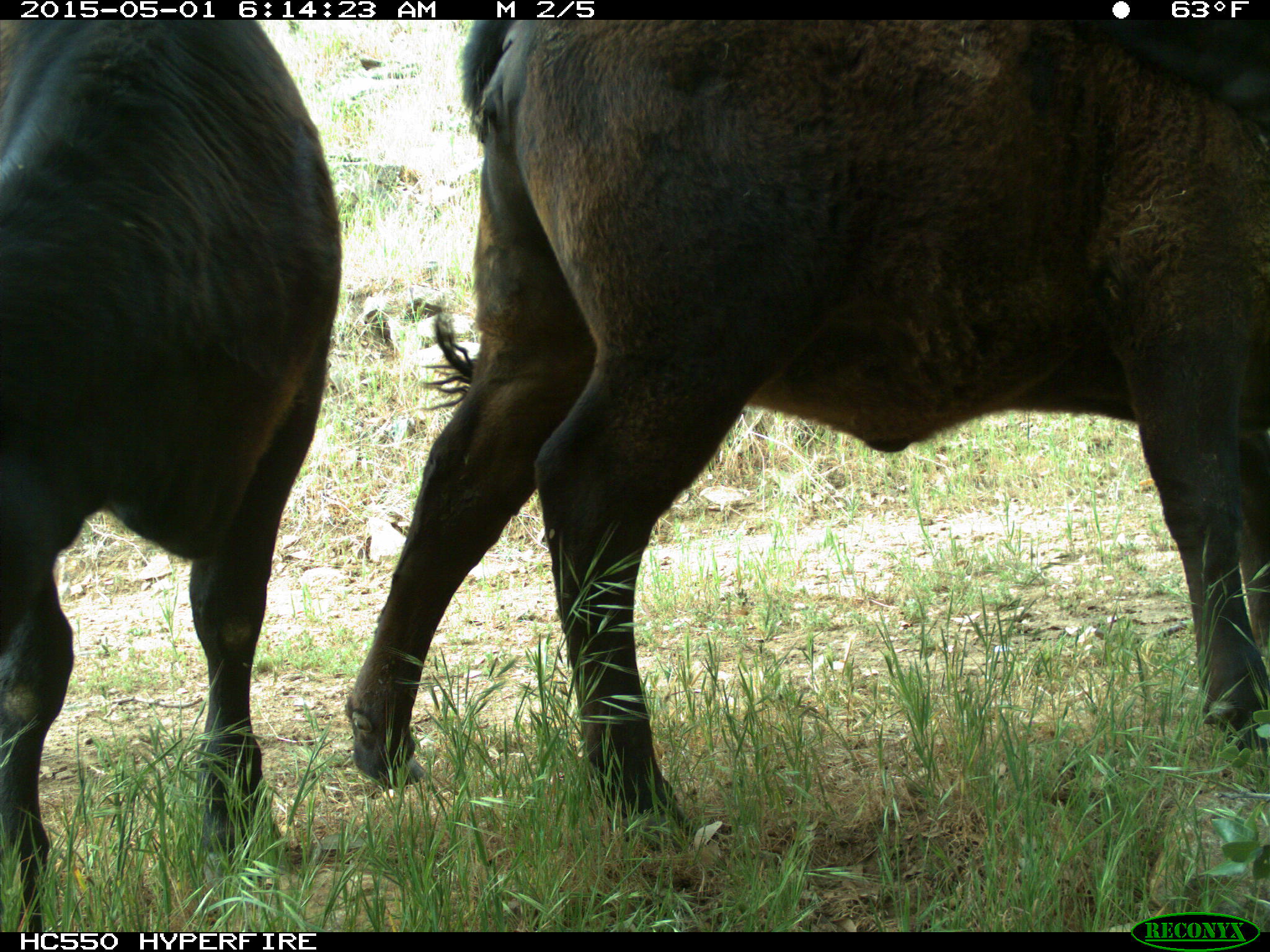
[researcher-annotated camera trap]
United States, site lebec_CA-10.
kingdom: Animalia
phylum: Chordata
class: Mammalia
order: Artiodactyla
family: Bovidae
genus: Bos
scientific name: Bos taurus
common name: domestic cow